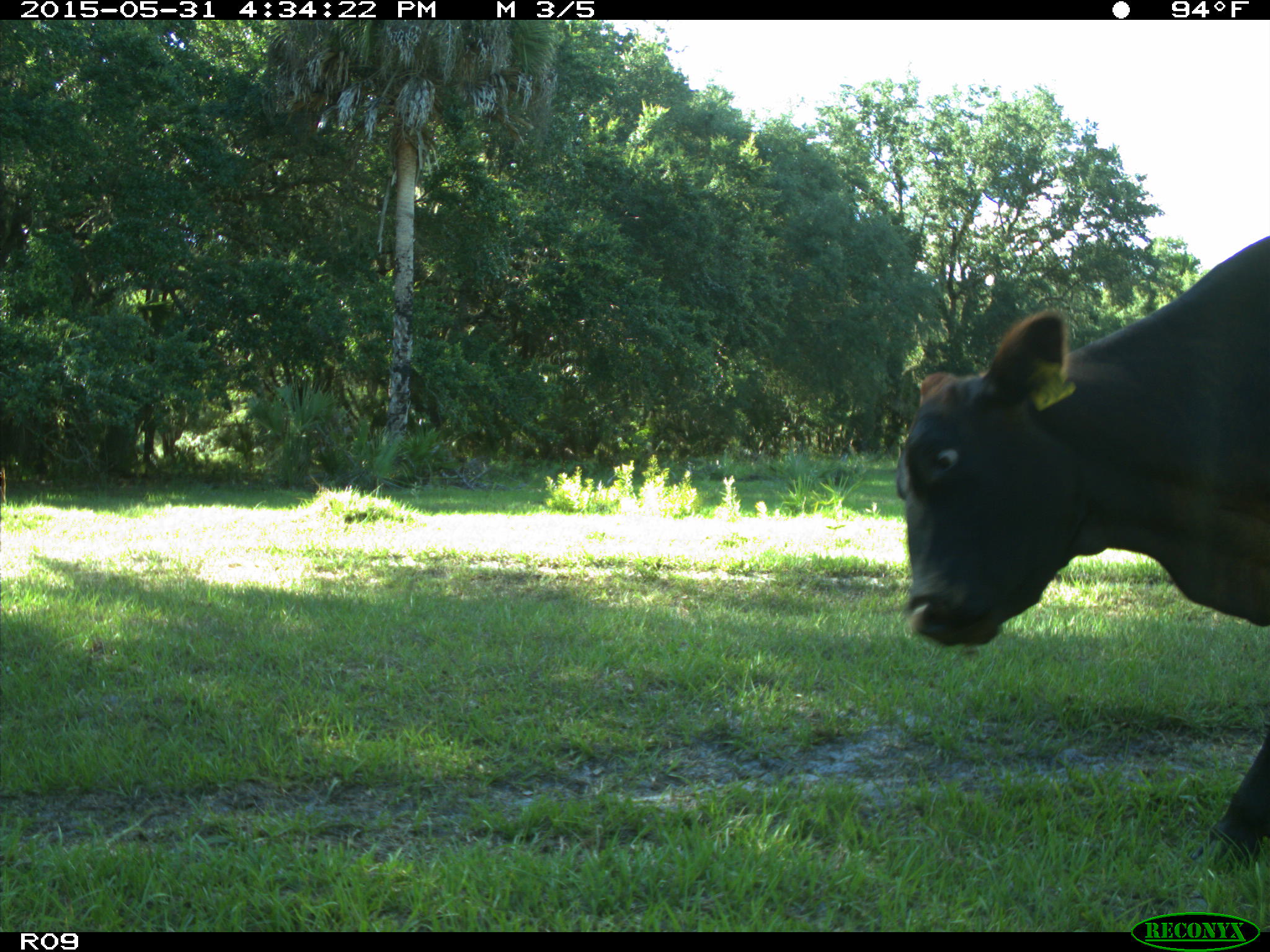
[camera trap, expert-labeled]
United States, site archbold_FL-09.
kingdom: Animalia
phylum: Chordata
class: Mammalia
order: Artiodactyla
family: Bovidae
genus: Bos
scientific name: Bos taurus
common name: domestic cow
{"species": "Bos taurus (domestic cow)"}